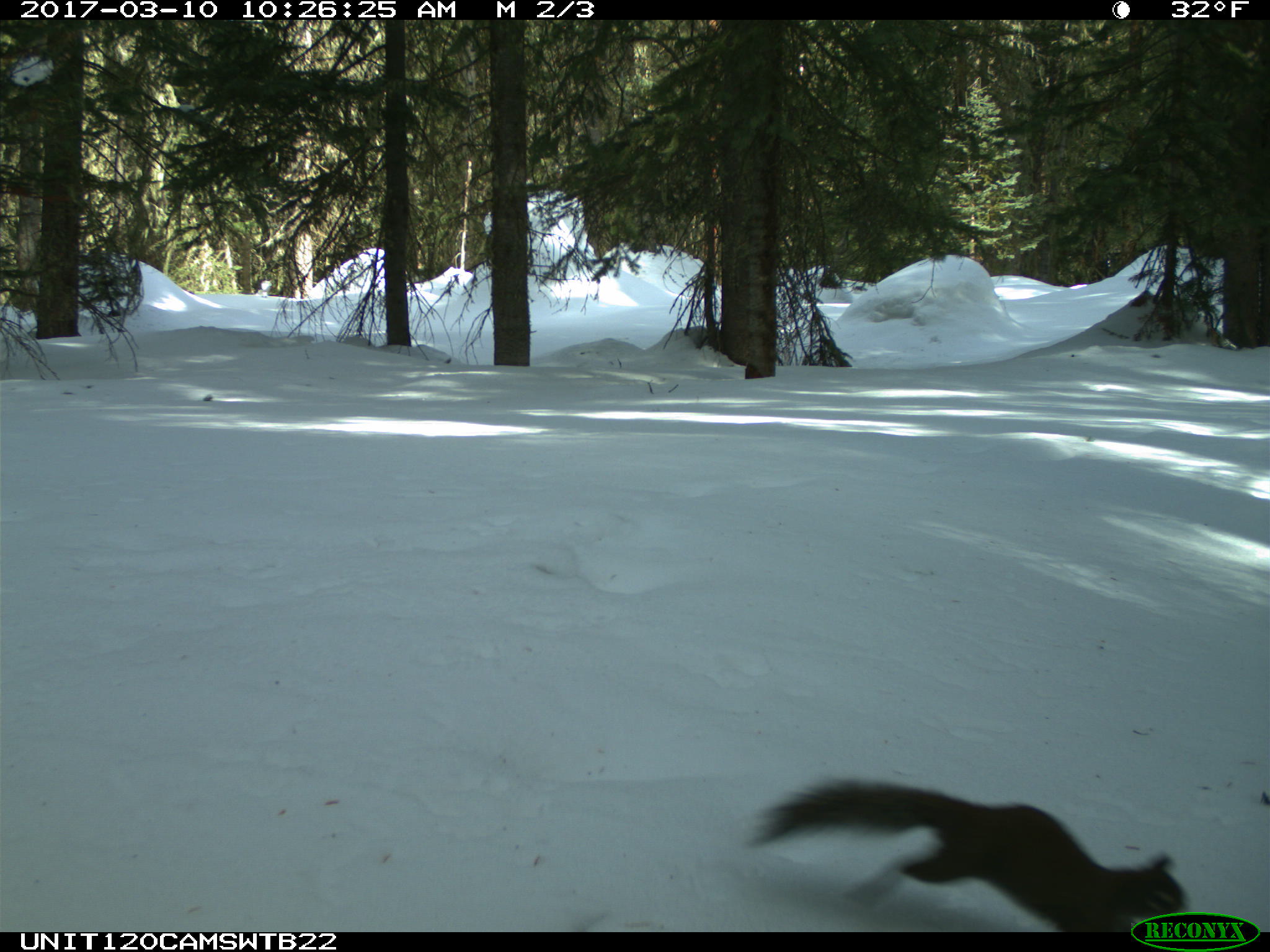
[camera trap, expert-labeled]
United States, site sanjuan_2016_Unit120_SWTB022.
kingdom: Animalia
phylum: Chordata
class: Mammalia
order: Rodentia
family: Sciuridae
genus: Tamiasciurus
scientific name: Tamiasciurus hudsonicus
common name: american red squirrel